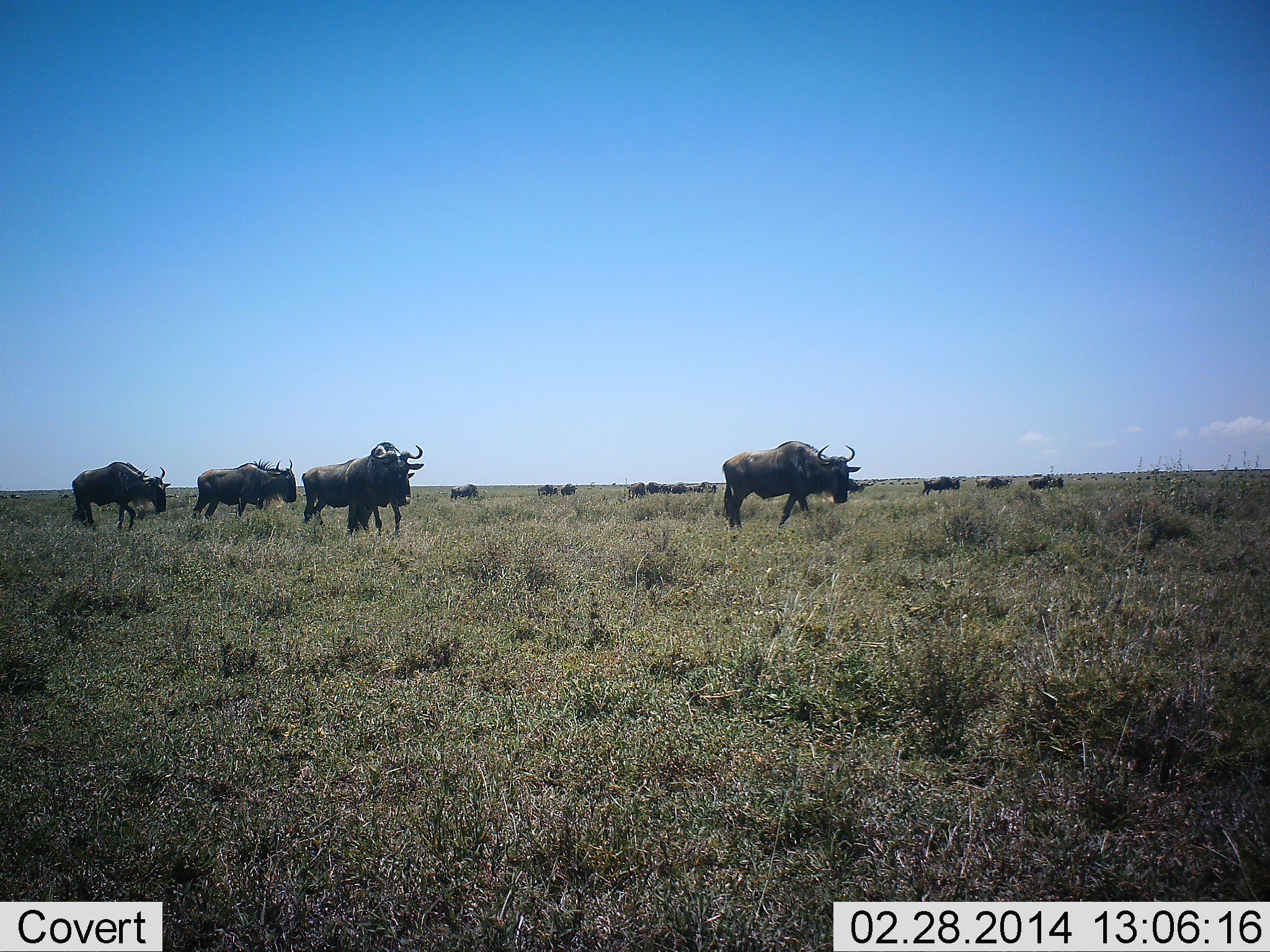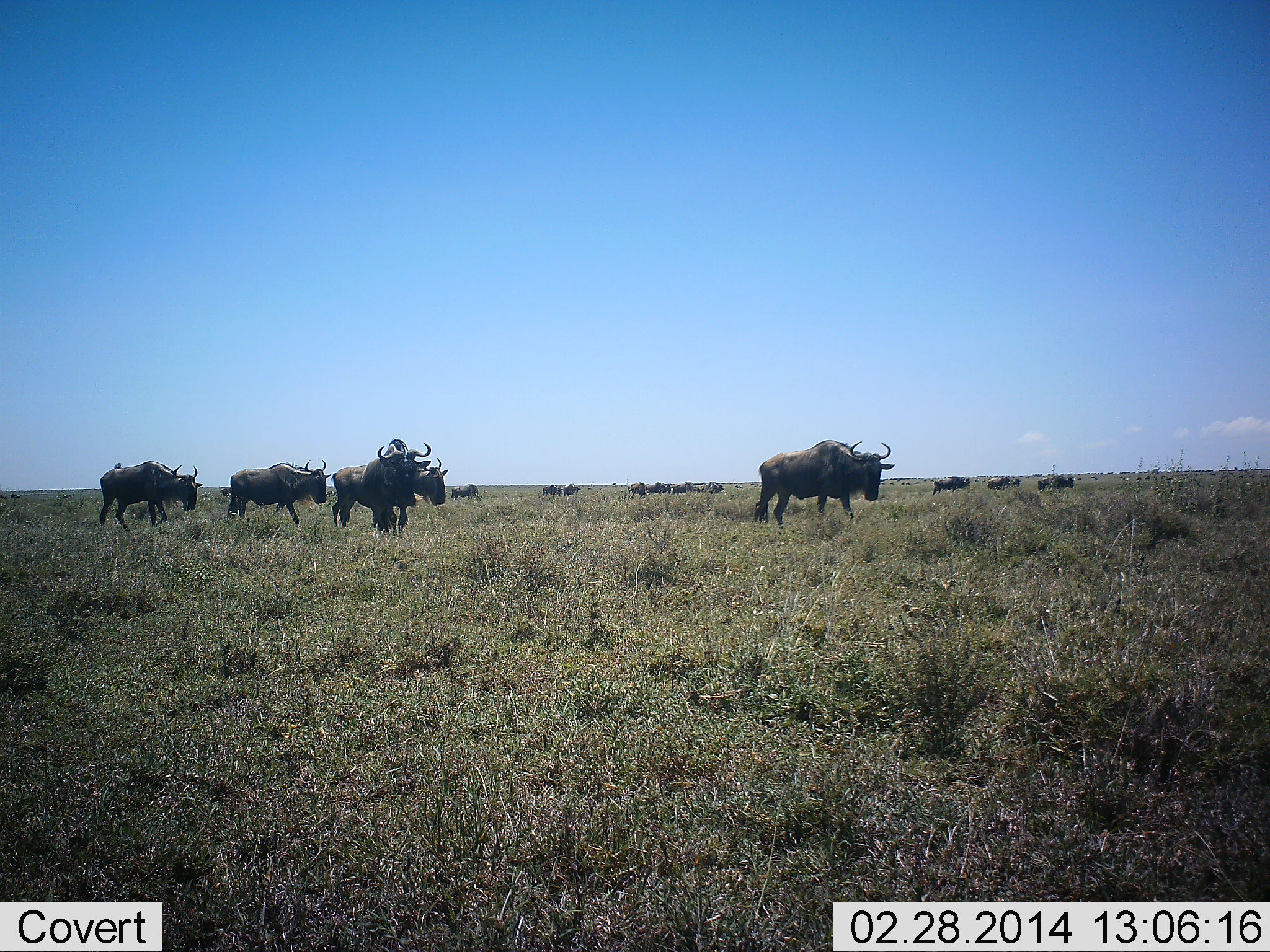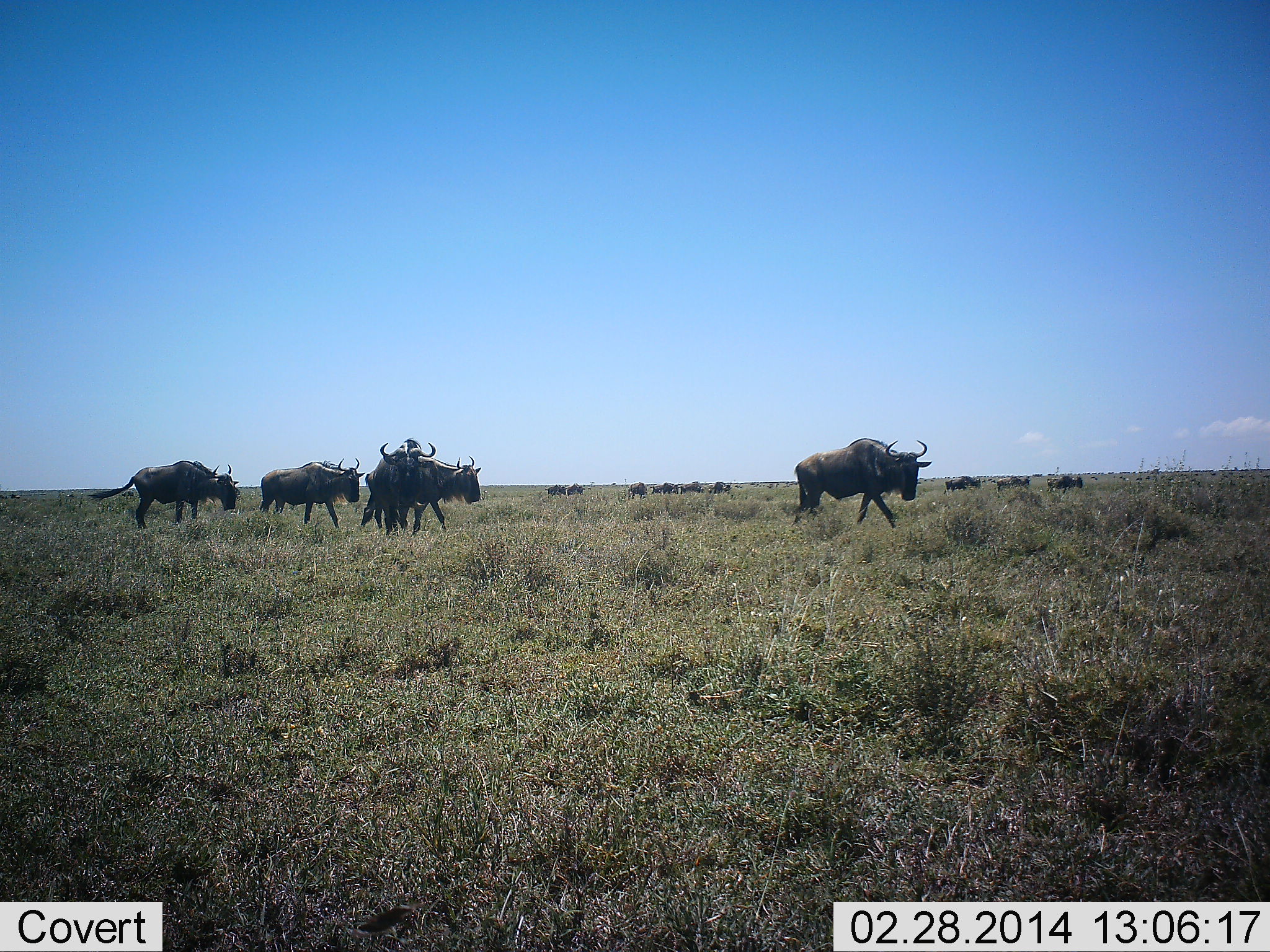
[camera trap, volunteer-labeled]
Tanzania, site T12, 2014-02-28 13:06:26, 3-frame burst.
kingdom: Animalia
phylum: Chordata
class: Mammalia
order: Artiodactyla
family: Bovidae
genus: Connochaetes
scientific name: Connochaetes taurinus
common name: blue wildebeest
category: wildebeest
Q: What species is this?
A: Wildebeest (blue wildebeest) (Connochaetes taurinus).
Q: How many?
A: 11-50.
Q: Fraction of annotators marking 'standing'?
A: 10%.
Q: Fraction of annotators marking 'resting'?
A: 0%.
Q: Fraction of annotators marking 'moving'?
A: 90%.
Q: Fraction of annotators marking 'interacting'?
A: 0%.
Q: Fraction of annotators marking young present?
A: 0%.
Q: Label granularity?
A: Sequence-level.